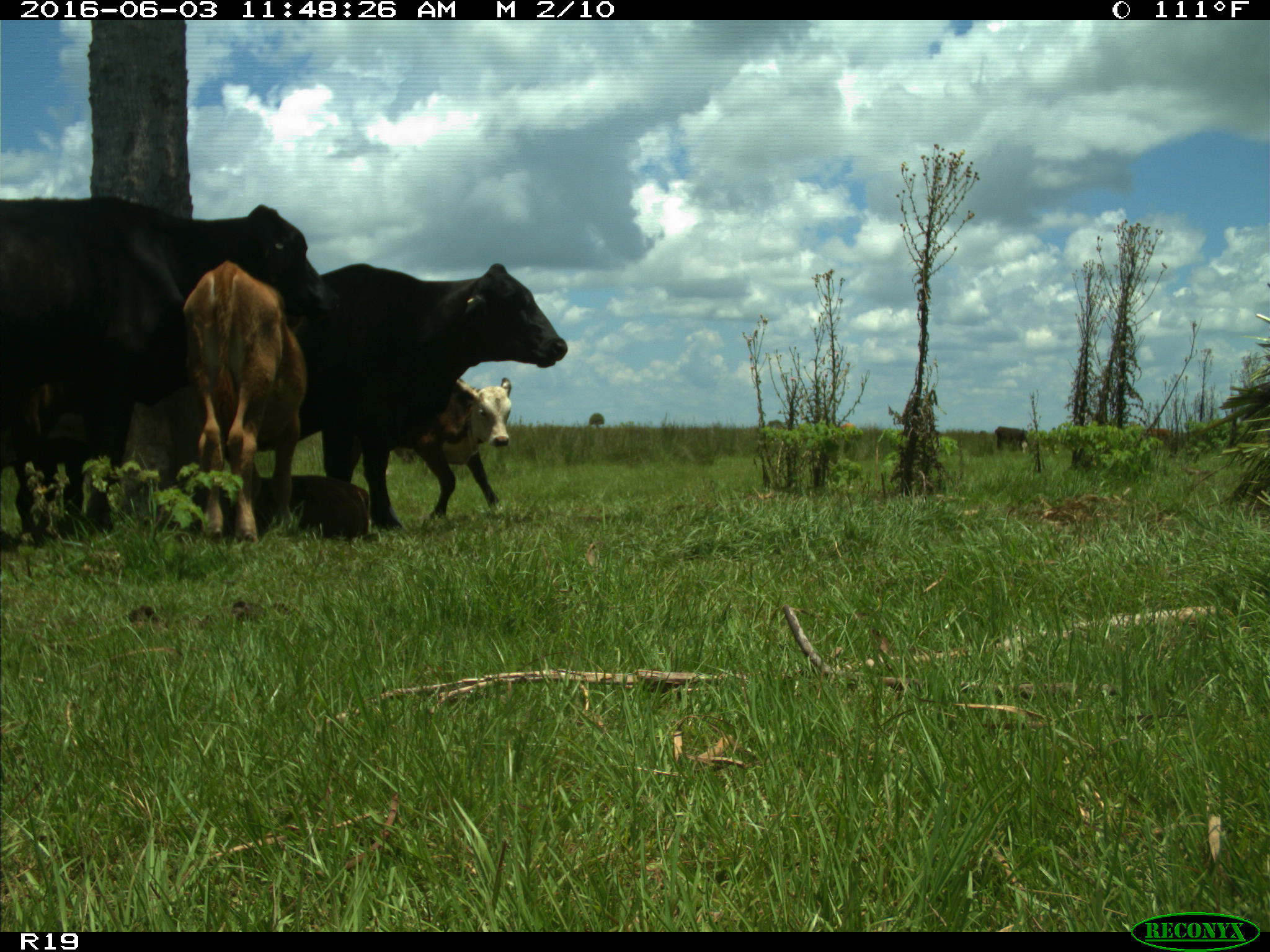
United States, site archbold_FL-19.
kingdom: Animalia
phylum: Chordata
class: Mammalia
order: Artiodactyla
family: Bovidae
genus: Bos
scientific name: Bos taurus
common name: domestic cow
Bos taurus (domestic cow).